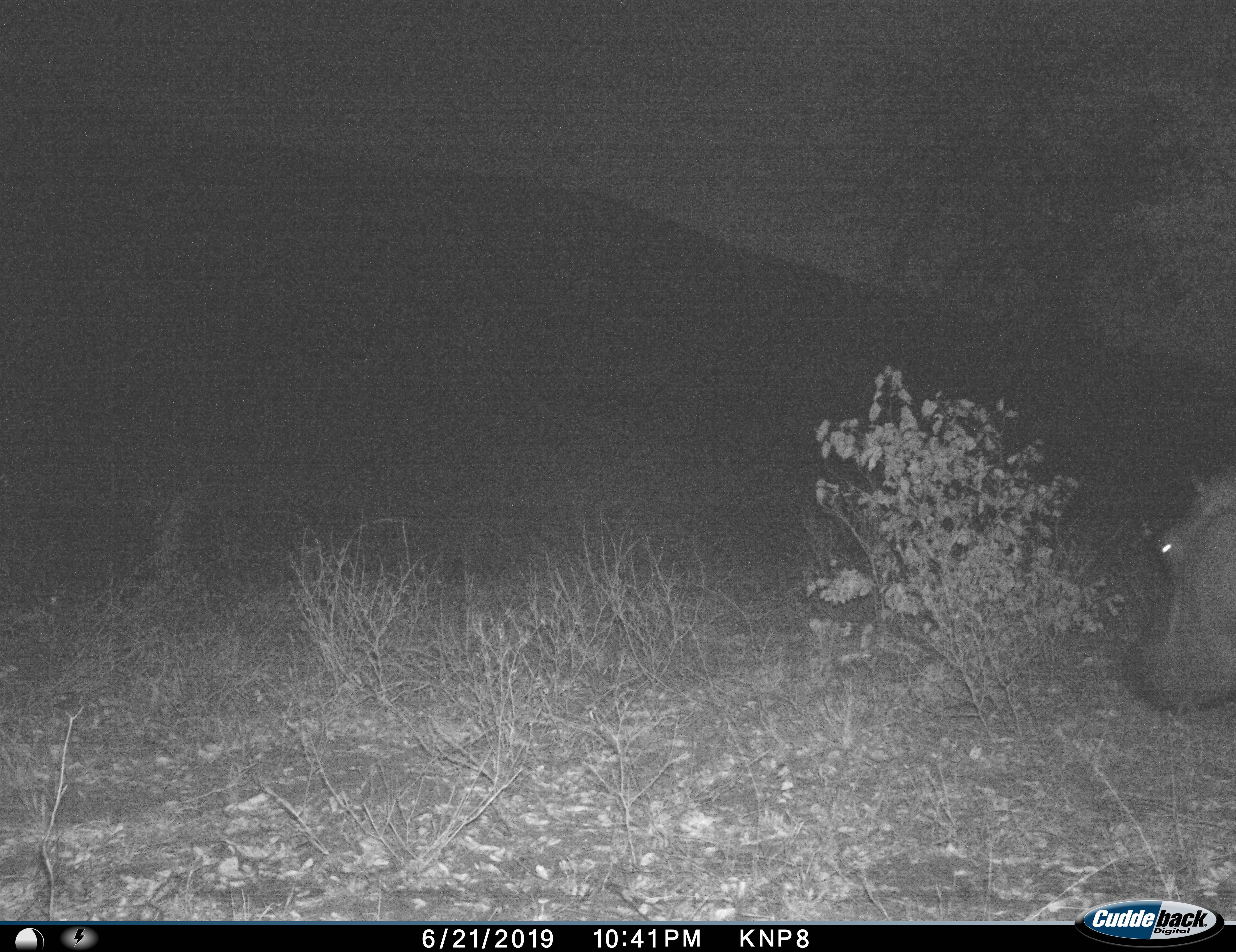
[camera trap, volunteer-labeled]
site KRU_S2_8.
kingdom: Animalia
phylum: Chordata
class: Mammalia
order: Artiodactyla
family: Hippopotamidae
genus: Hippopotamus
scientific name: Hippopotamus amphibius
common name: hippopotamus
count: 1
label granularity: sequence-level